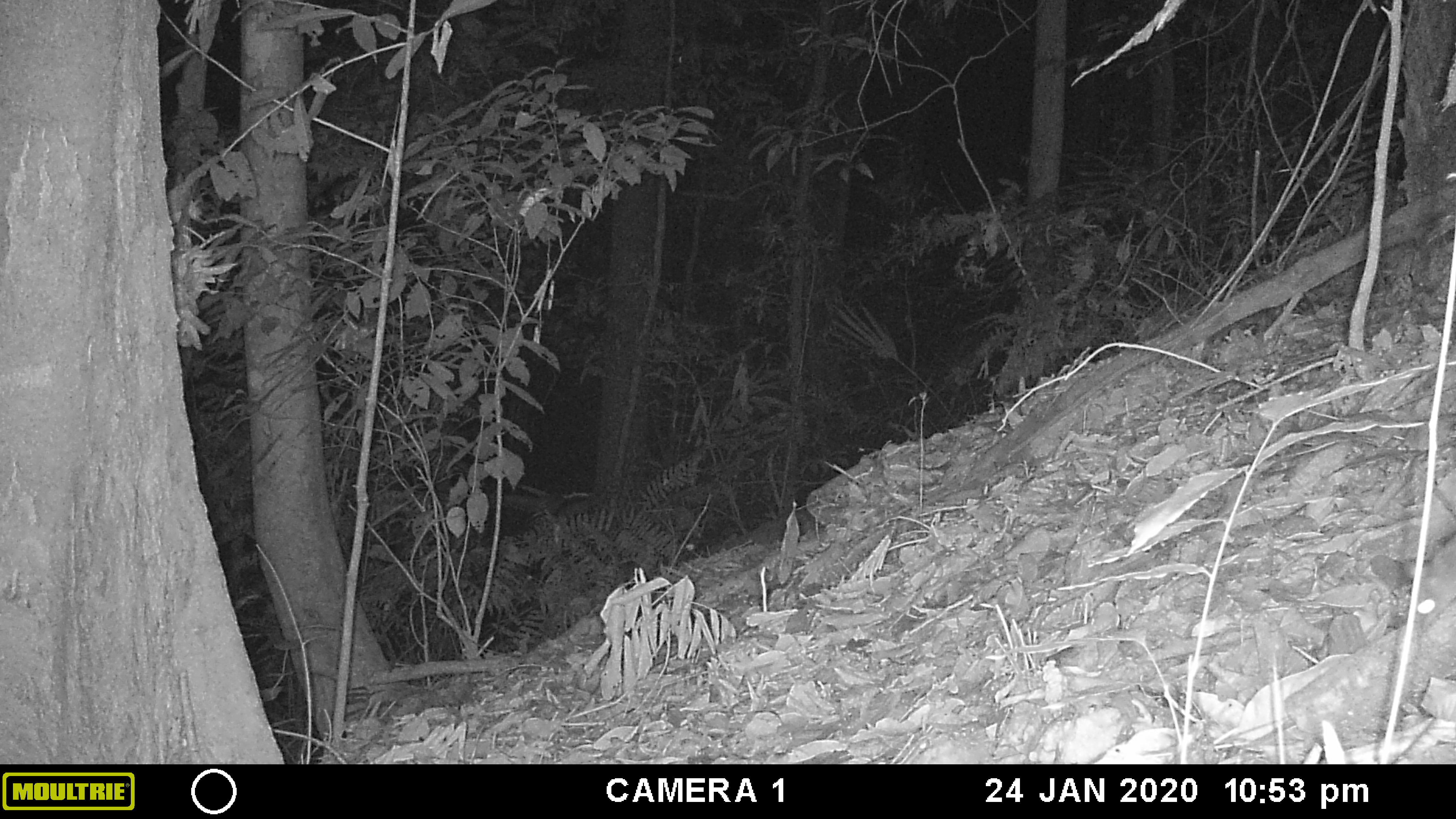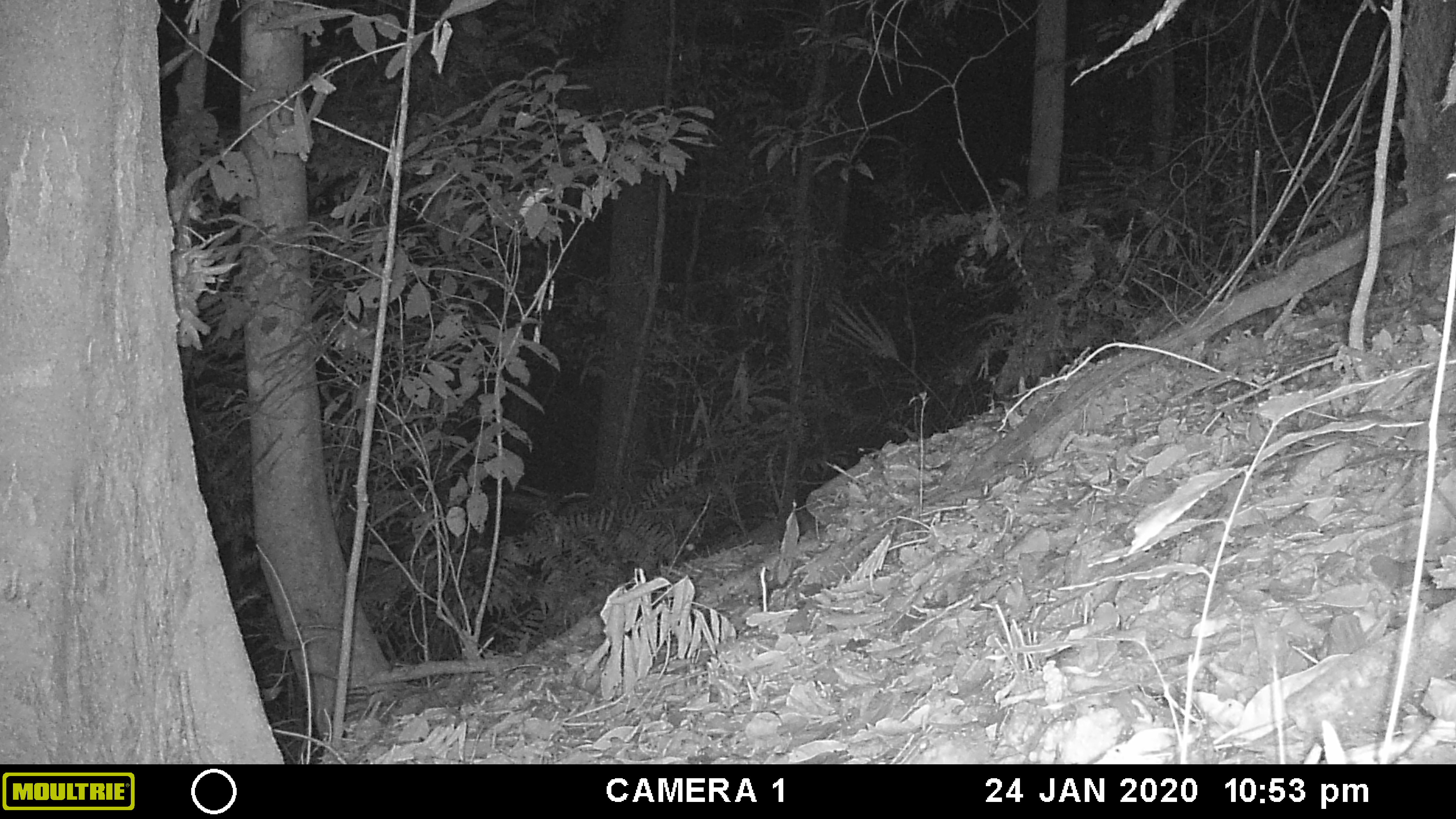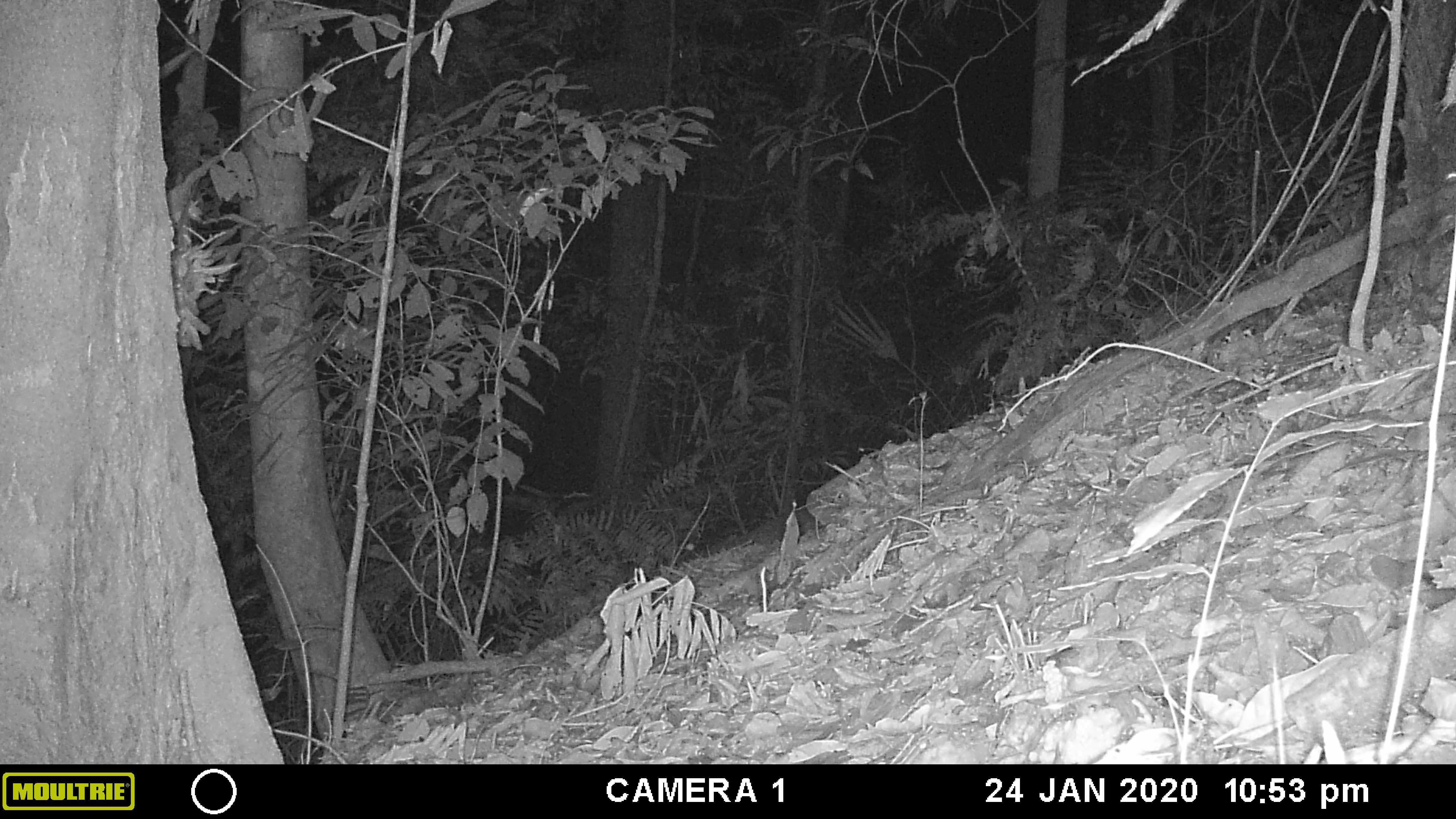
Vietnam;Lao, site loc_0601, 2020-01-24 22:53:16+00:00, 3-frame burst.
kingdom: Animalia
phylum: Chordata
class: Mammalia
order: Rodentia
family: Muridae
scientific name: Muridae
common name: old-world mice and rats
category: unidentified murid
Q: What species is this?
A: Unidentified murid (old-world mice and rats) (Muridae).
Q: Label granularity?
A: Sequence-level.